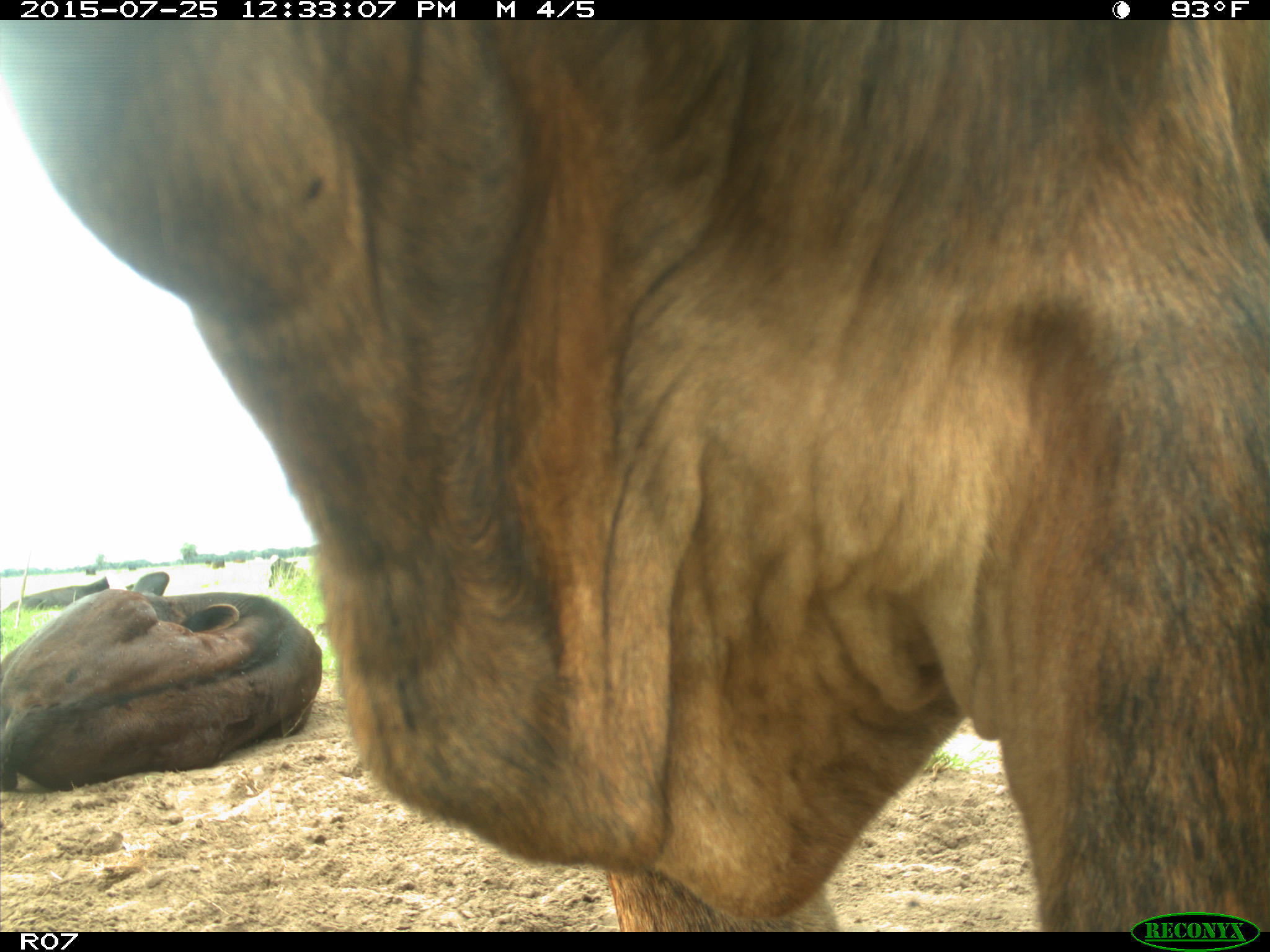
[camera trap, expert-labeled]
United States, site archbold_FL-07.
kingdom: Animalia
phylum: Chordata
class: Mammalia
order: Artiodactyla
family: Bovidae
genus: Bos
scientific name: Bos taurus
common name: domestic cow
Bos taurus (domestic cow).